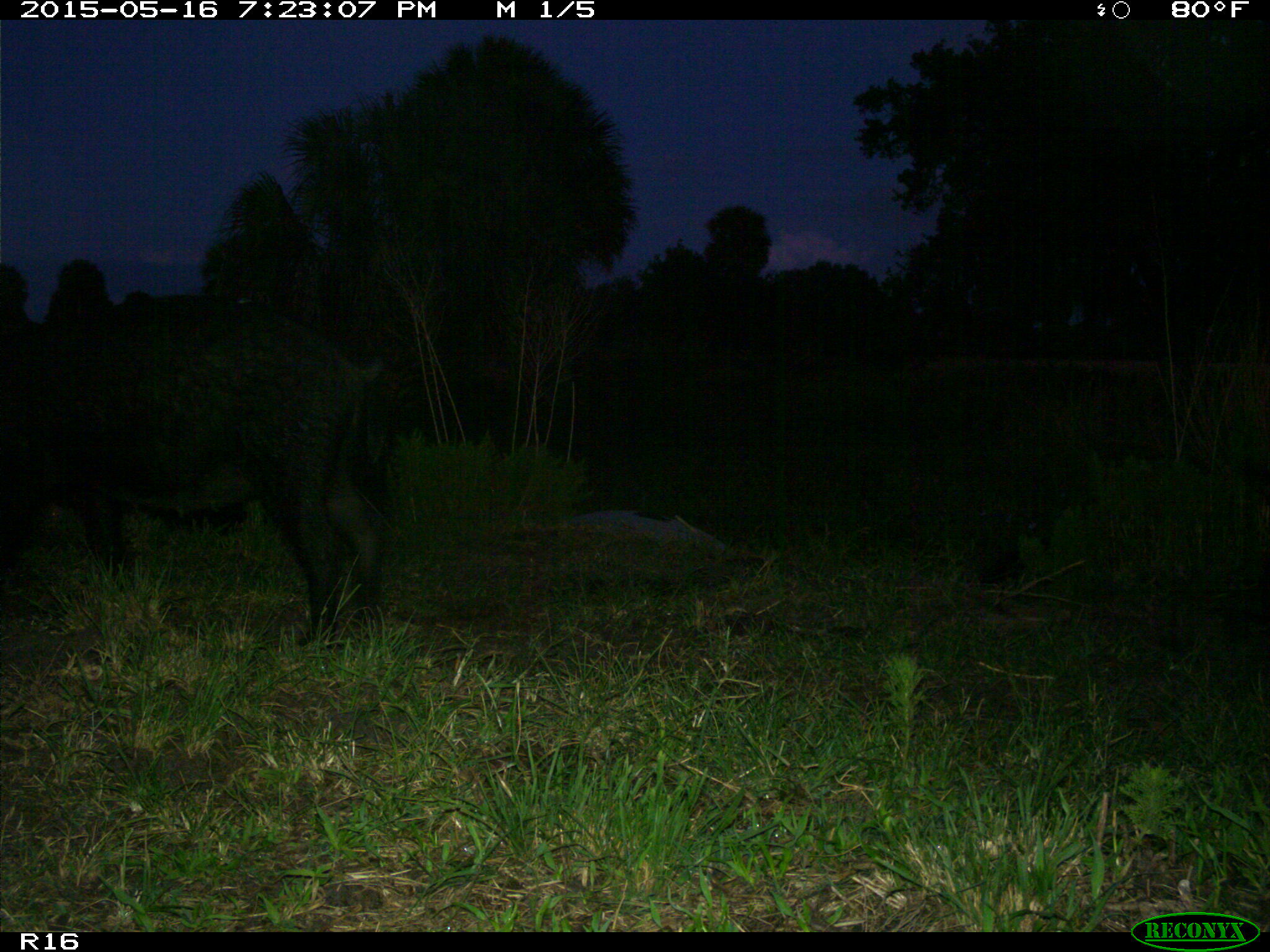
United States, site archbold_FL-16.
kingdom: Animalia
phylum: Chordata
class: Mammalia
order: Artiodactyla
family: Suidae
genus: Sus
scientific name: Sus scrofa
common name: wild boar